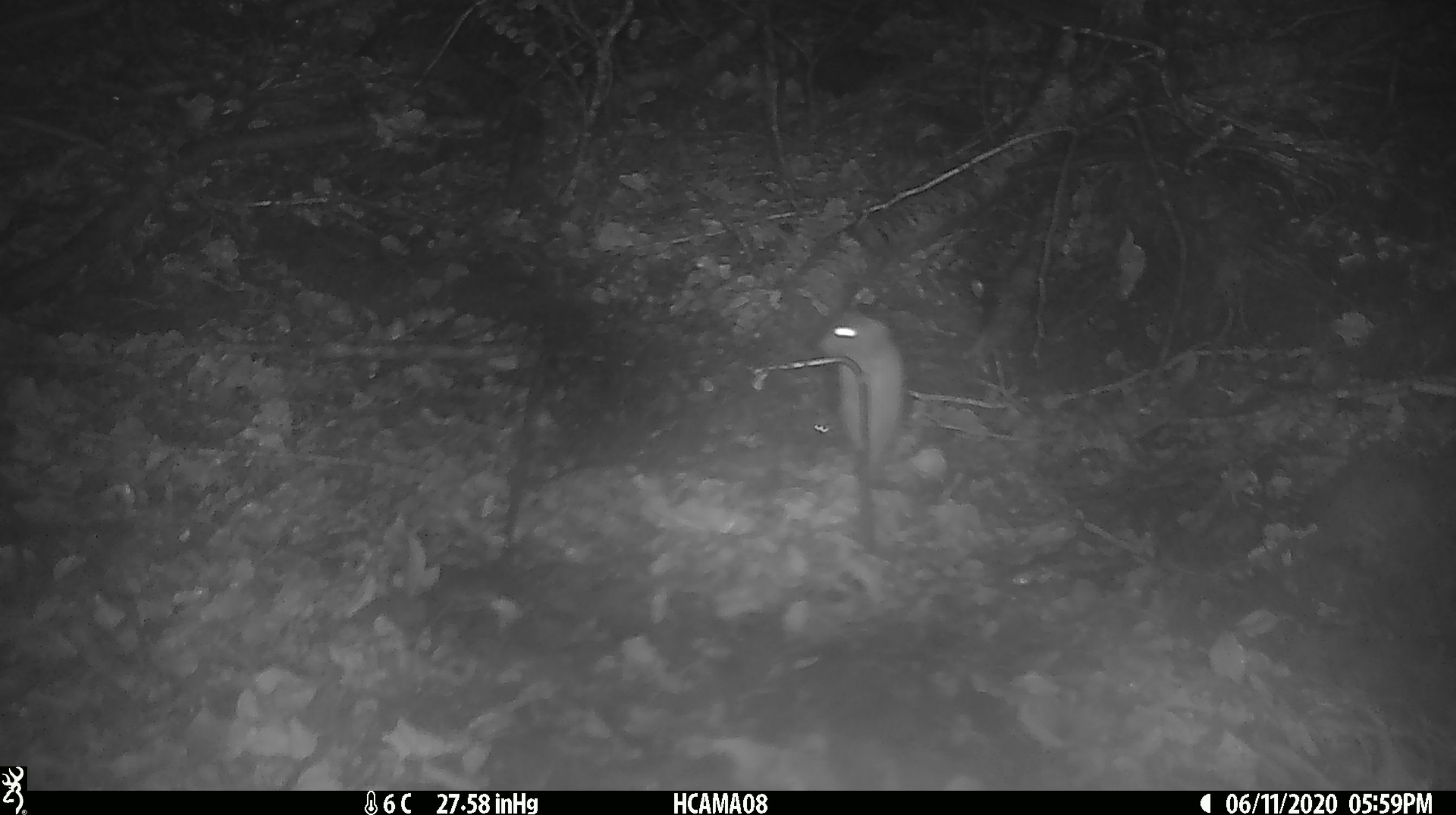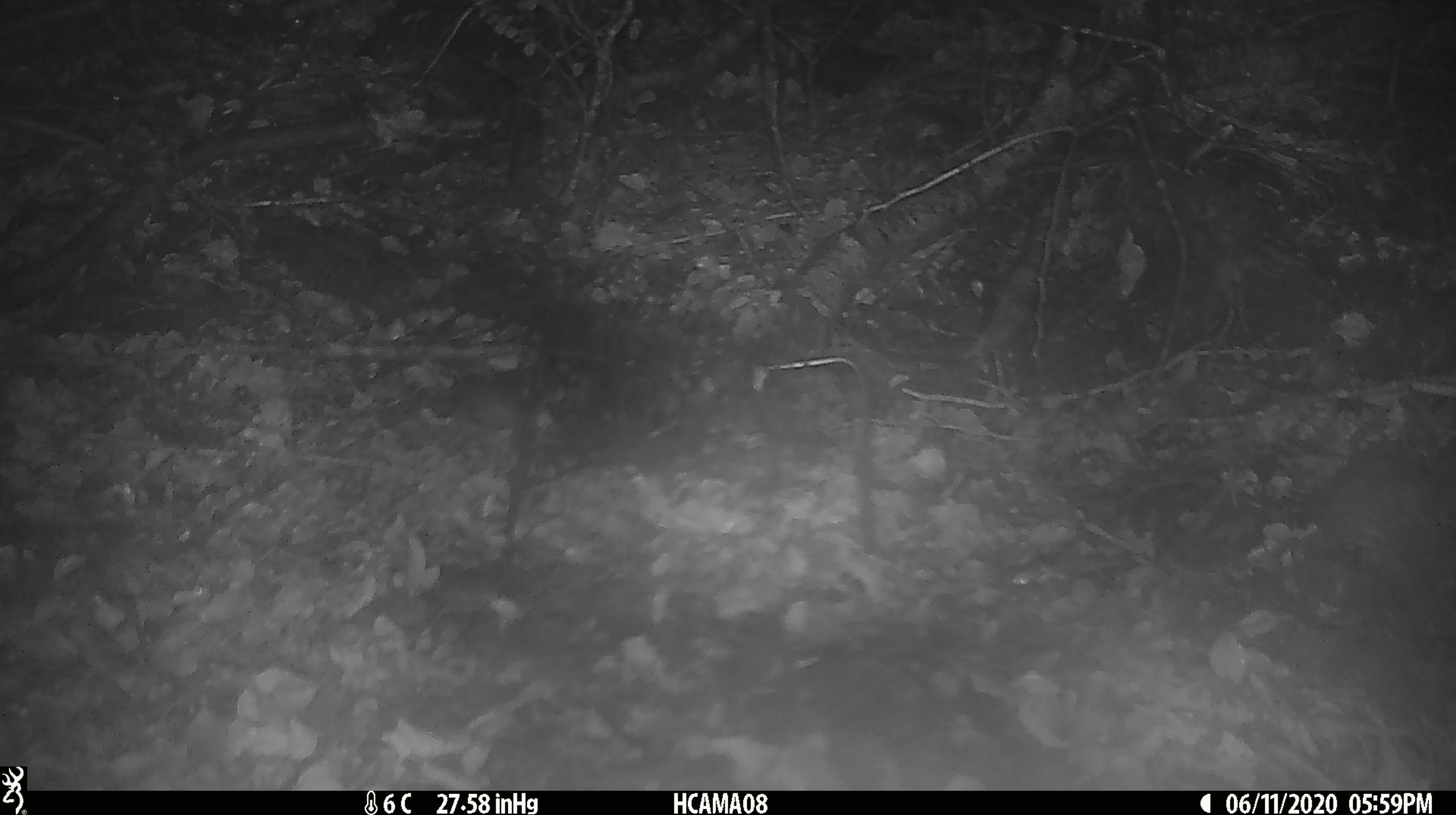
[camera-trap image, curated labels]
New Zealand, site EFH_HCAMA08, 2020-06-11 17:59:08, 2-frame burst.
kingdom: Animalia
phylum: Chordata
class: Mammalia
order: Rodentia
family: Muridae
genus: Mus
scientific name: Mus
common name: mouse